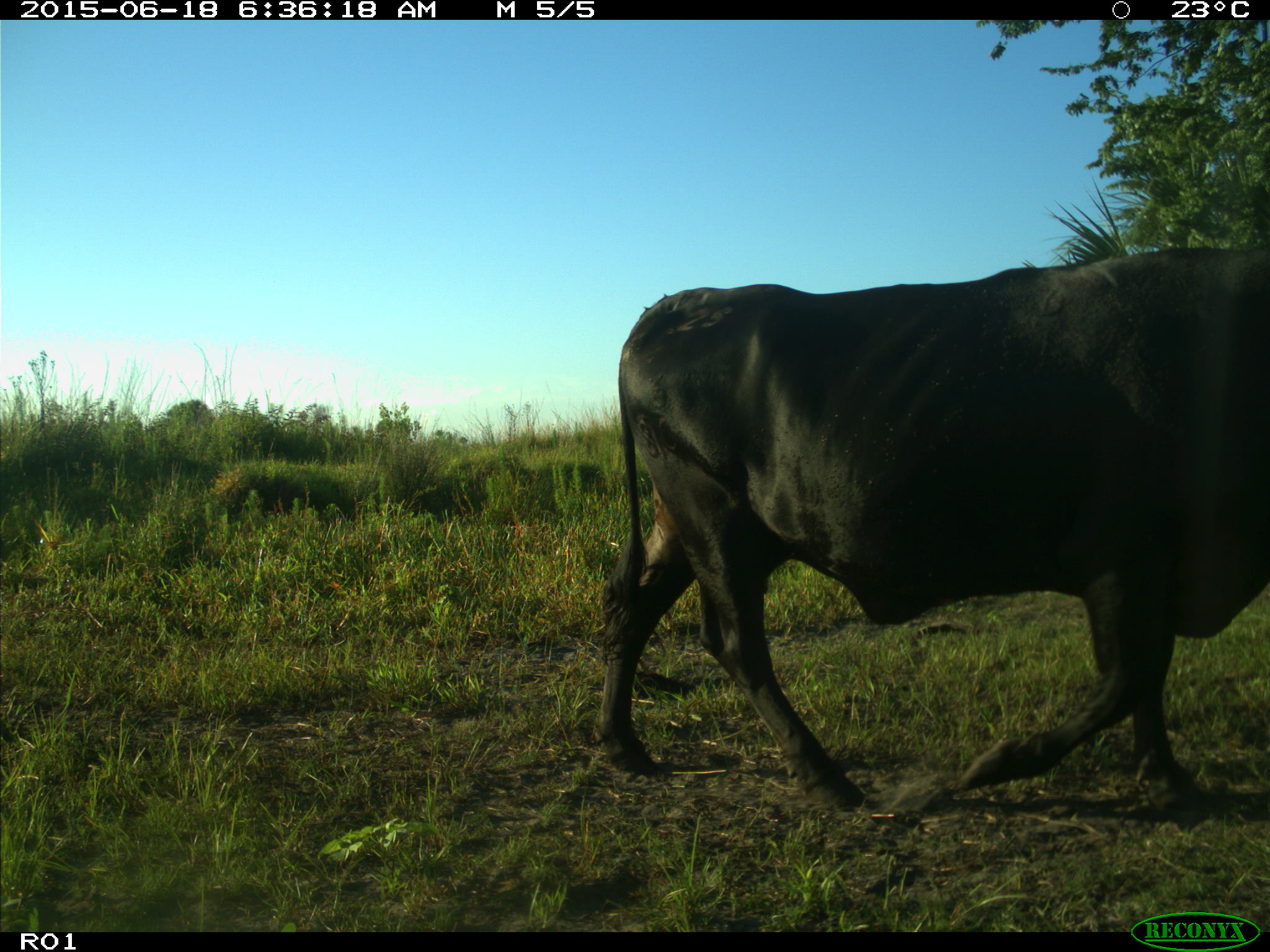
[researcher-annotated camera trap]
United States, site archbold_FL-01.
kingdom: Animalia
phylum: Chordata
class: Mammalia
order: Artiodactyla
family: Bovidae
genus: Bos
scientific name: Bos taurus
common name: domestic cow